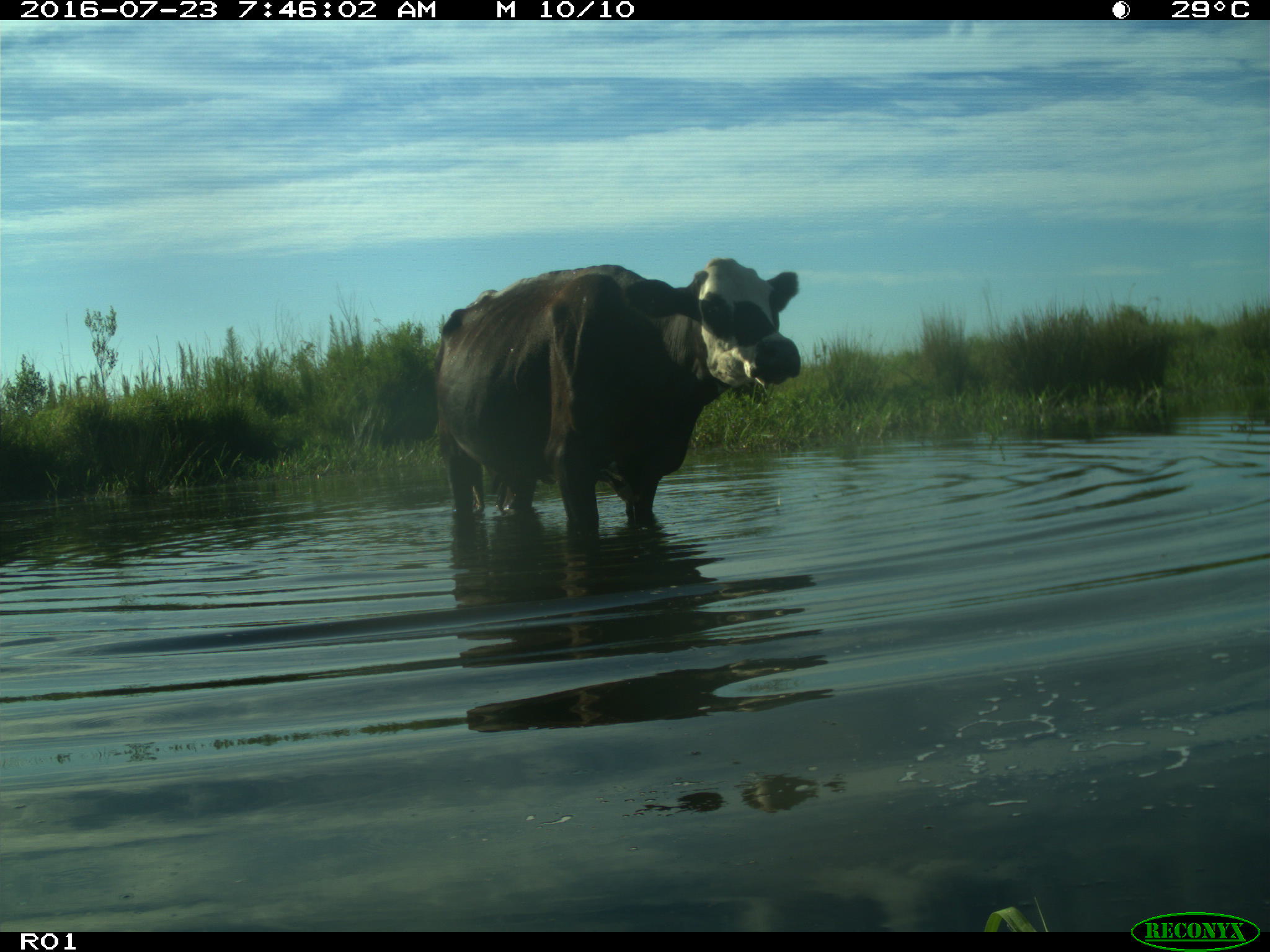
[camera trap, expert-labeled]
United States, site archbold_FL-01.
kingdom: Animalia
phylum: Chordata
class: Mammalia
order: Artiodactyla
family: Bovidae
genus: Bos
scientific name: Bos taurus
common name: domestic cow